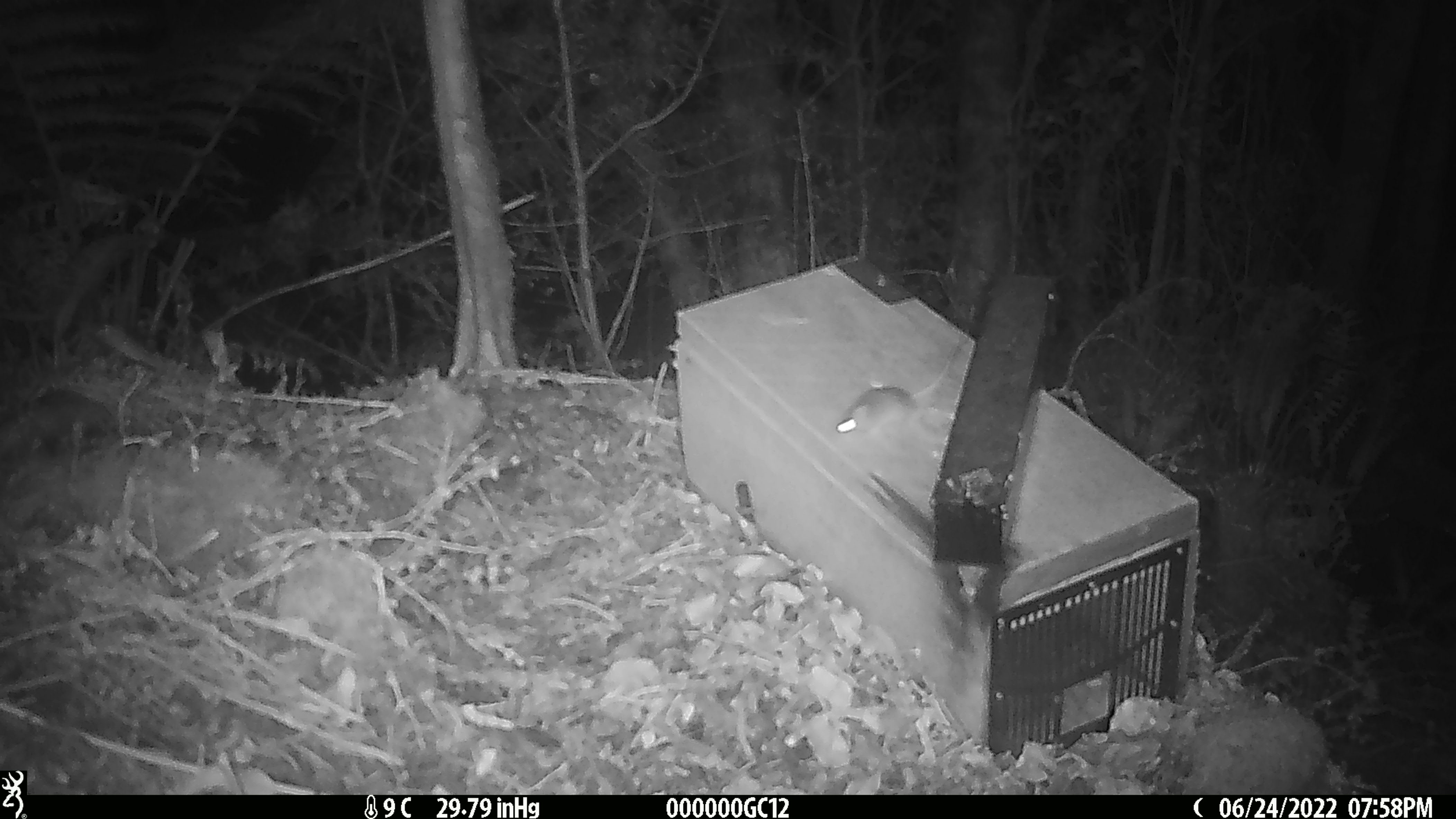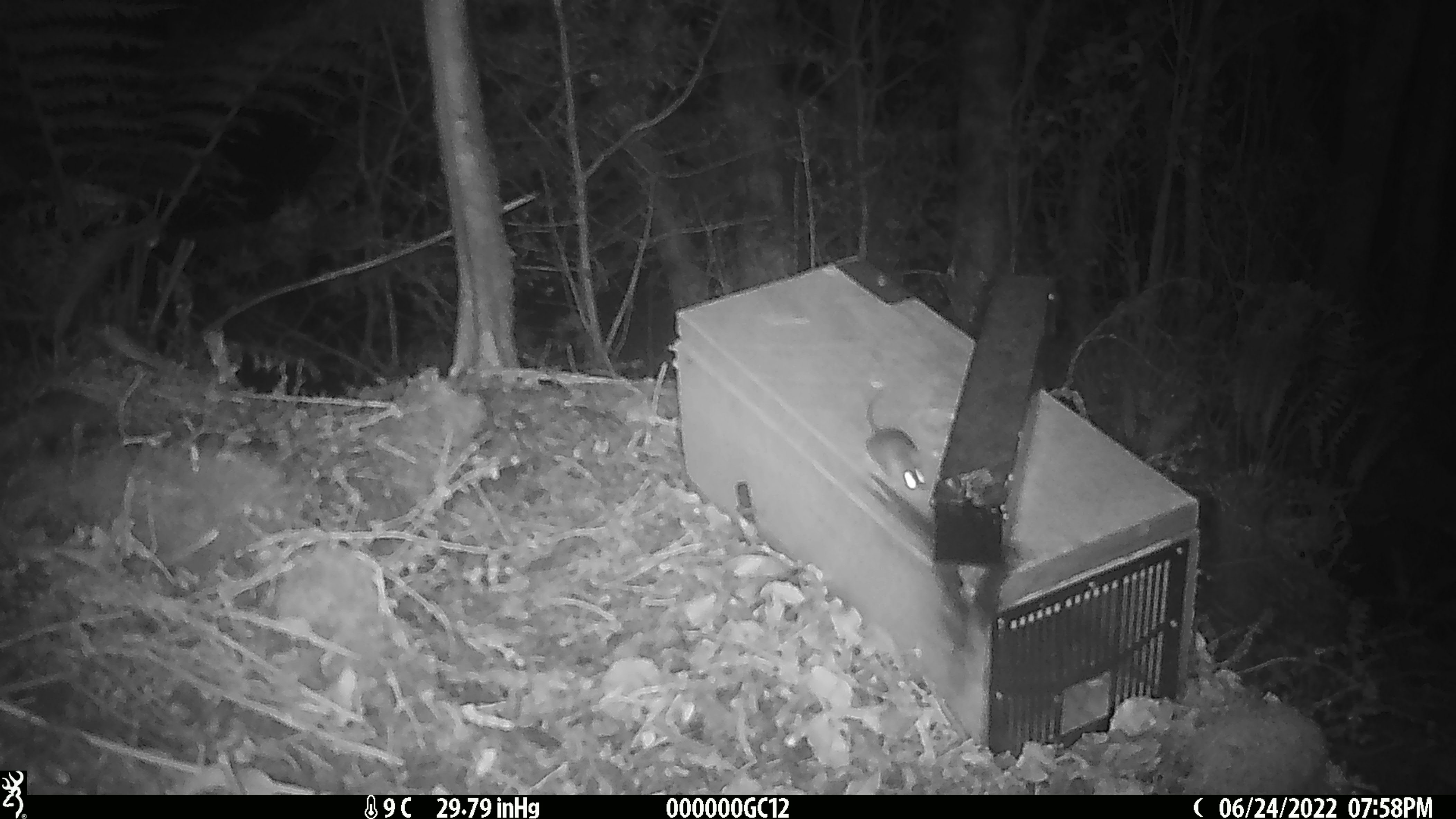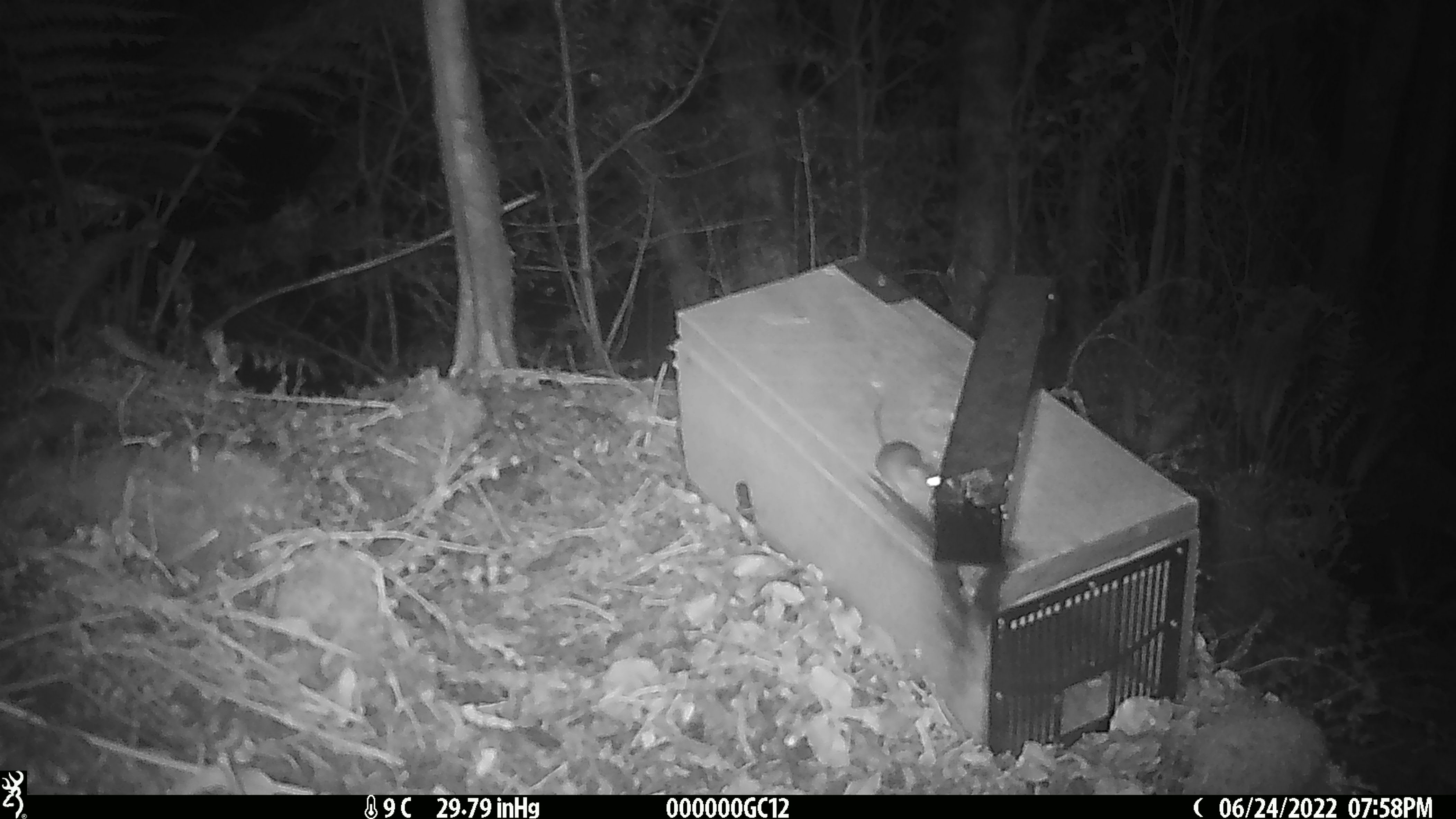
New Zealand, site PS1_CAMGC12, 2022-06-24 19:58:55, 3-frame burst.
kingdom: Animalia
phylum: Chordata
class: Mammalia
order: Rodentia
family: Muridae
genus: Mus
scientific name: Mus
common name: mouse